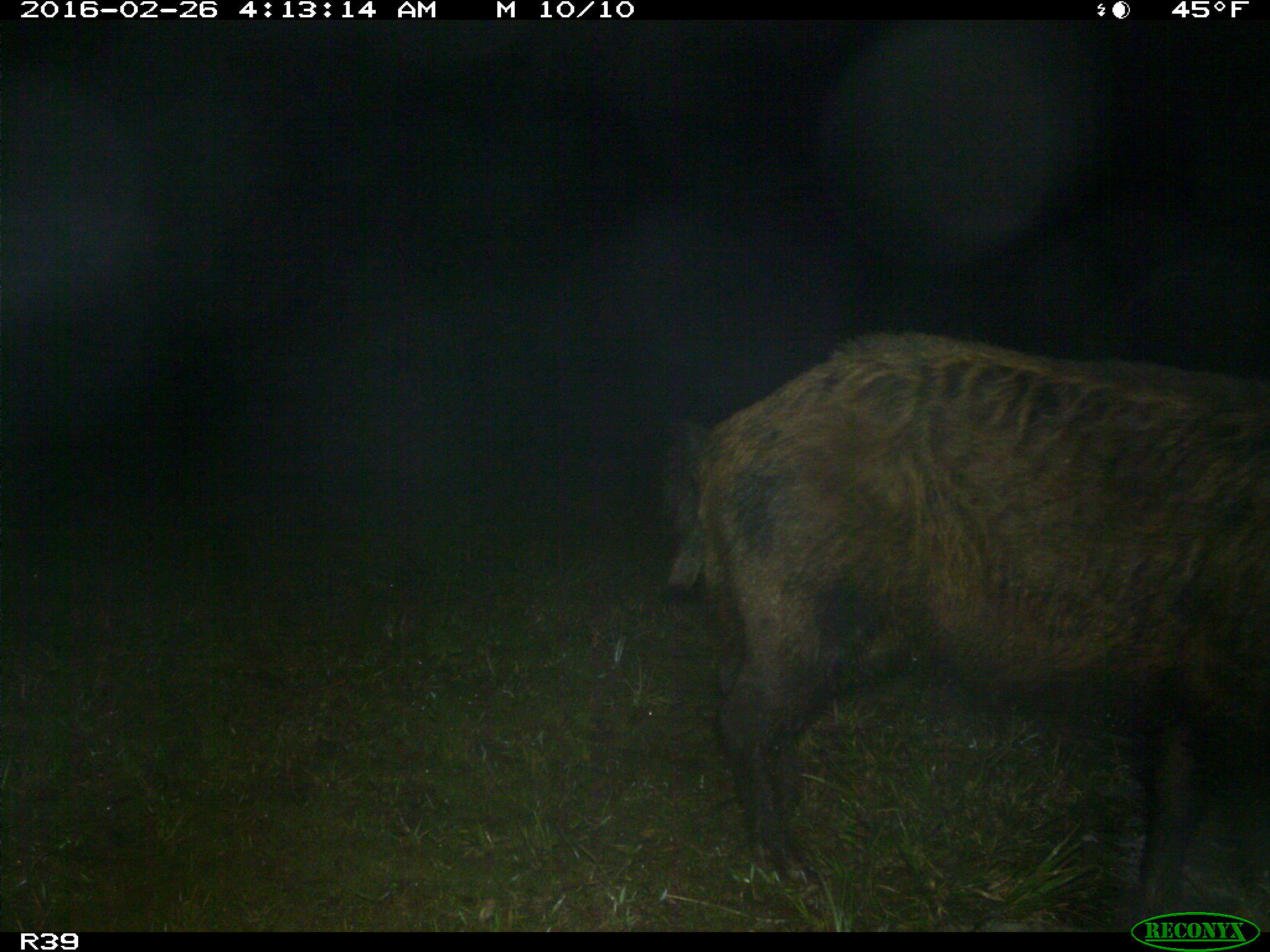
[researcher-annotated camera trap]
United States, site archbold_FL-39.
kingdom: Animalia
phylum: Chordata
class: Mammalia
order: Artiodactyla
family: Suidae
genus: Sus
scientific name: Sus scrofa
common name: wild boar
Sus scrofa (wild boar).